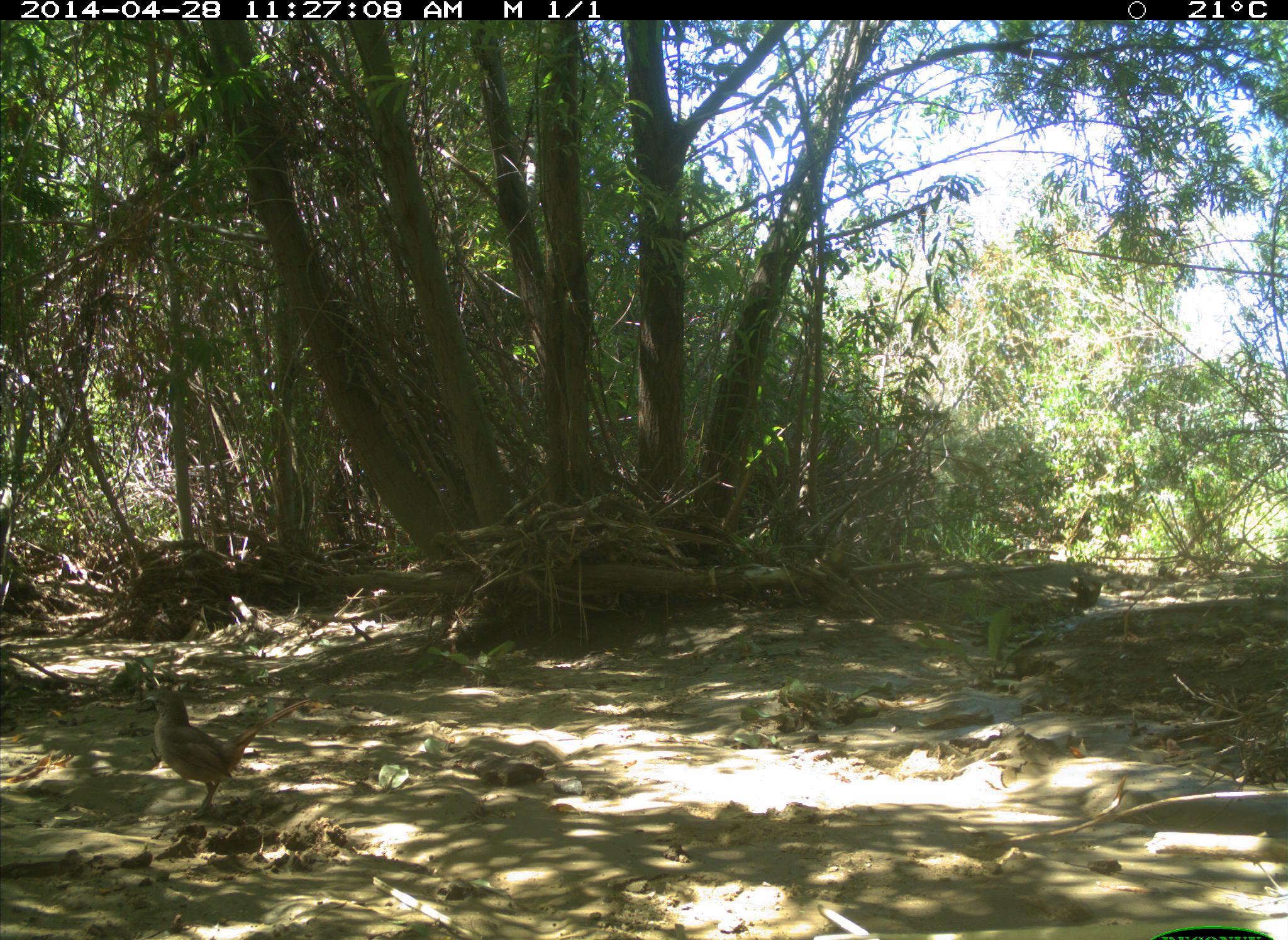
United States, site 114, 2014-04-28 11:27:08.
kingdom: Animalia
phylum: Chordata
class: Aves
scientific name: Aves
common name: bird